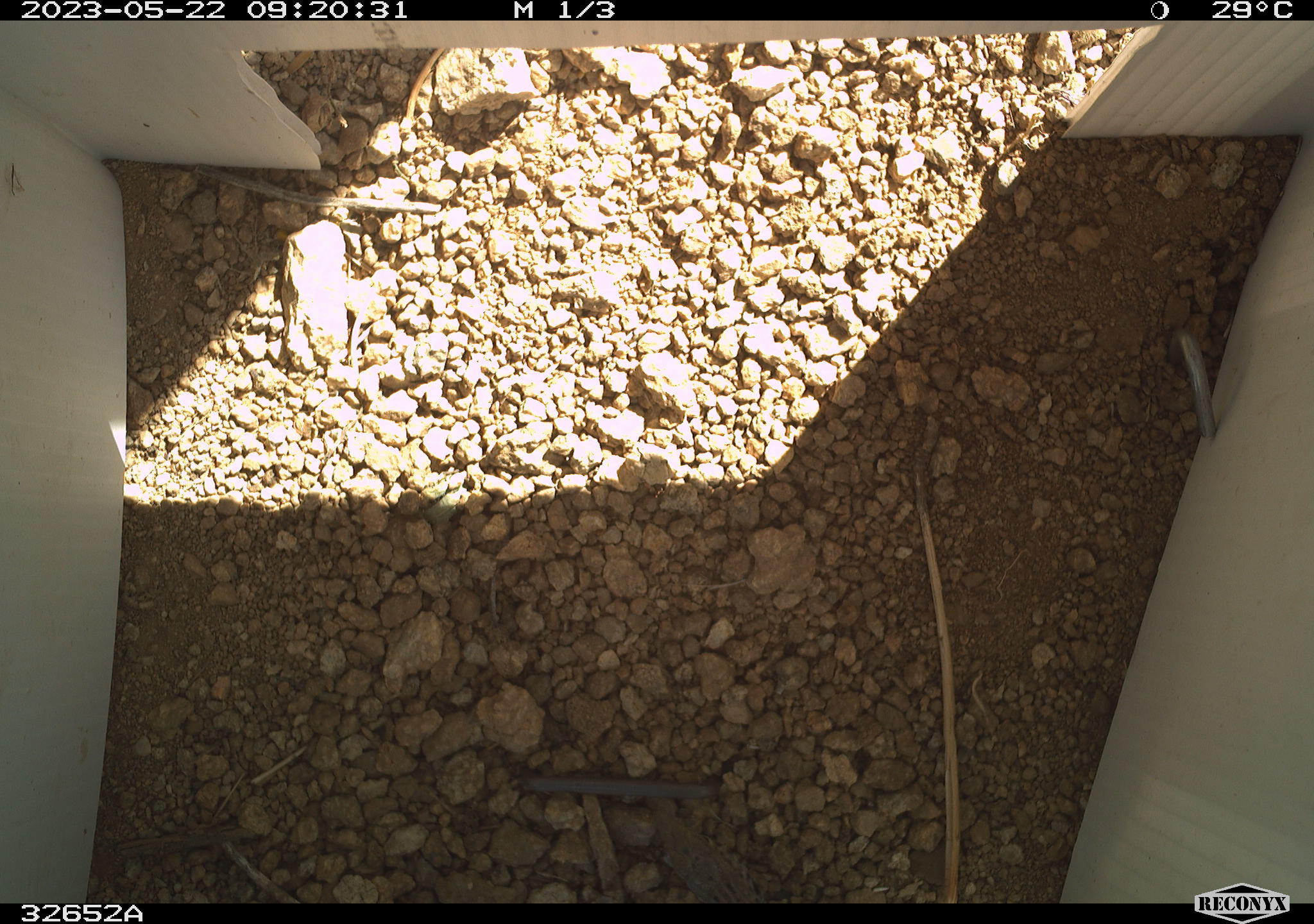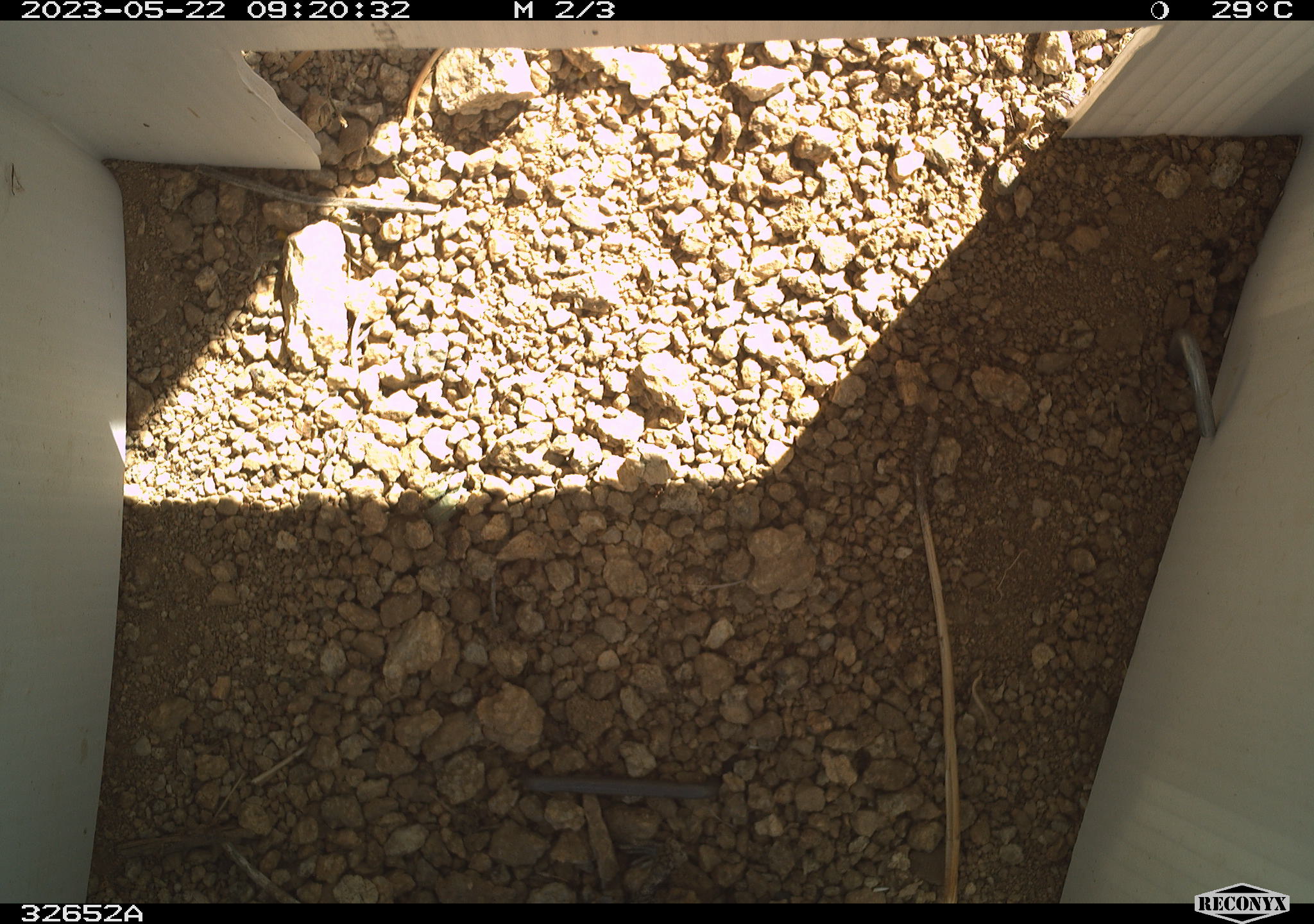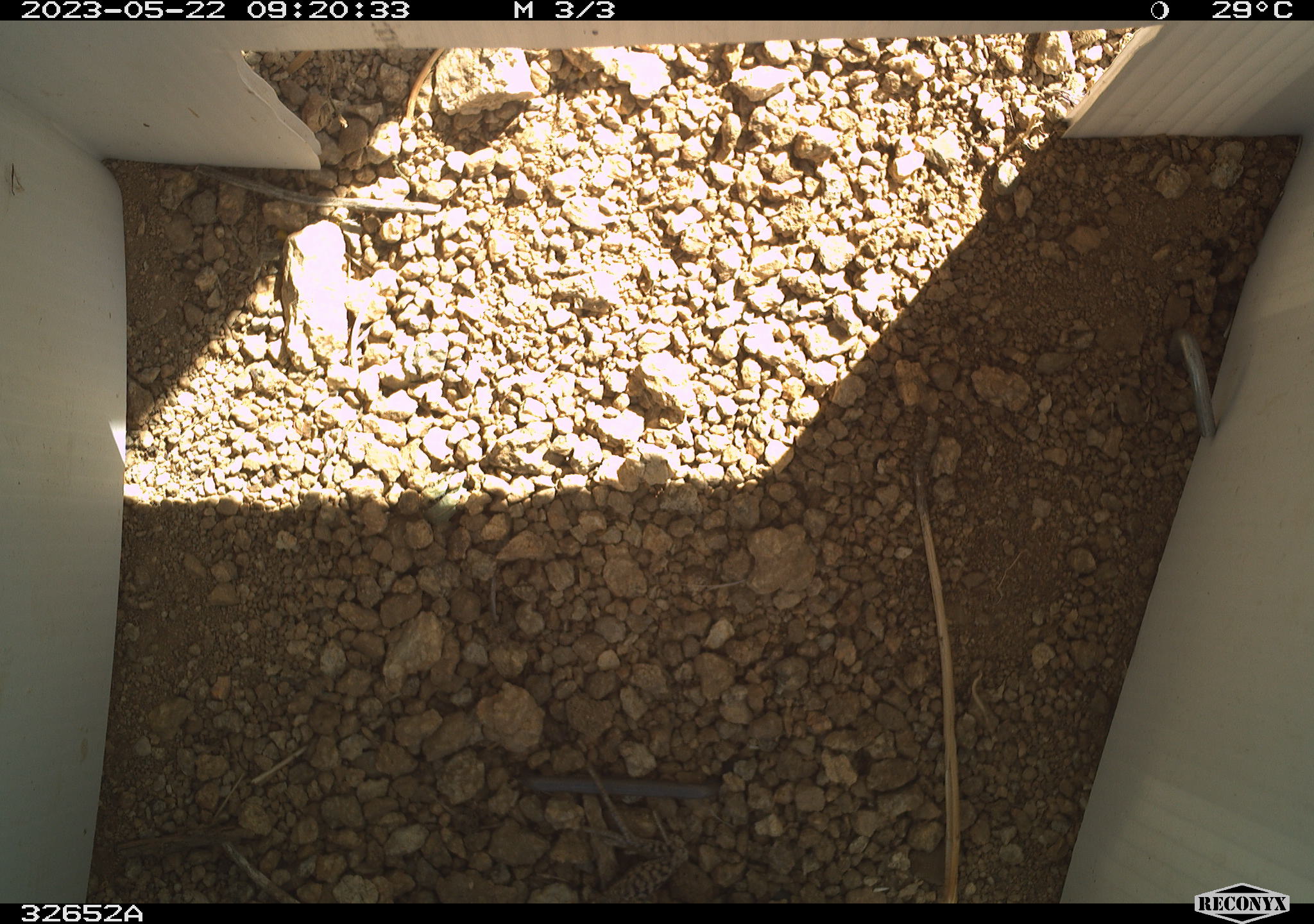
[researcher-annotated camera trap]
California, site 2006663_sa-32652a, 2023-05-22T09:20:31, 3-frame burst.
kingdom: Animalia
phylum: Chordata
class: Reptilia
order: Squamata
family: Teiidae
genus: Aspidoscelis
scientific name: Aspidoscelis tigris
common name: western whiptail